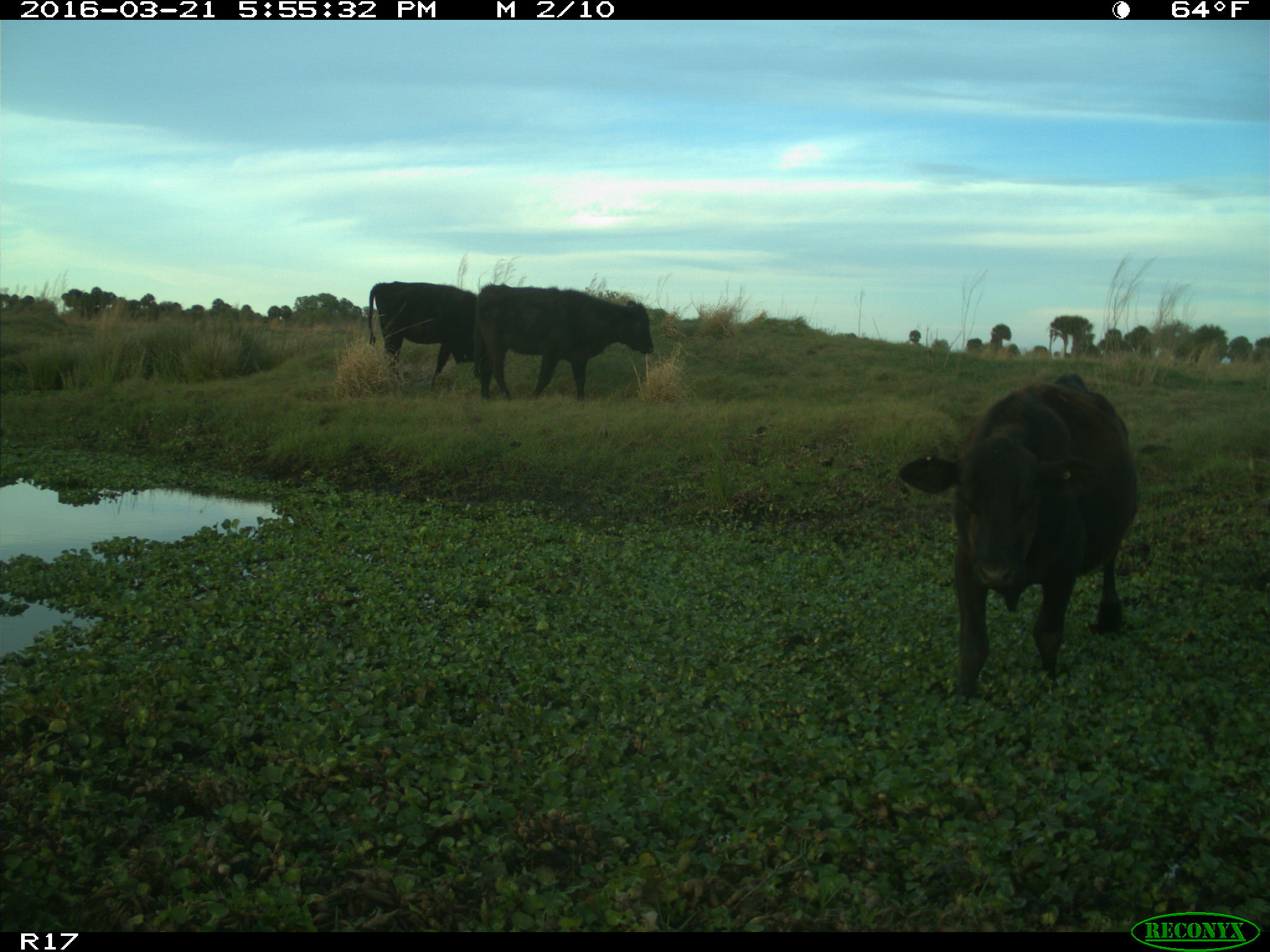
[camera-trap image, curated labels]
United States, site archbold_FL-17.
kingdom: Animalia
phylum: Chordata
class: Mammalia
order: Artiodactyla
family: Bovidae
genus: Bos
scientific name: Bos taurus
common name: domestic cow